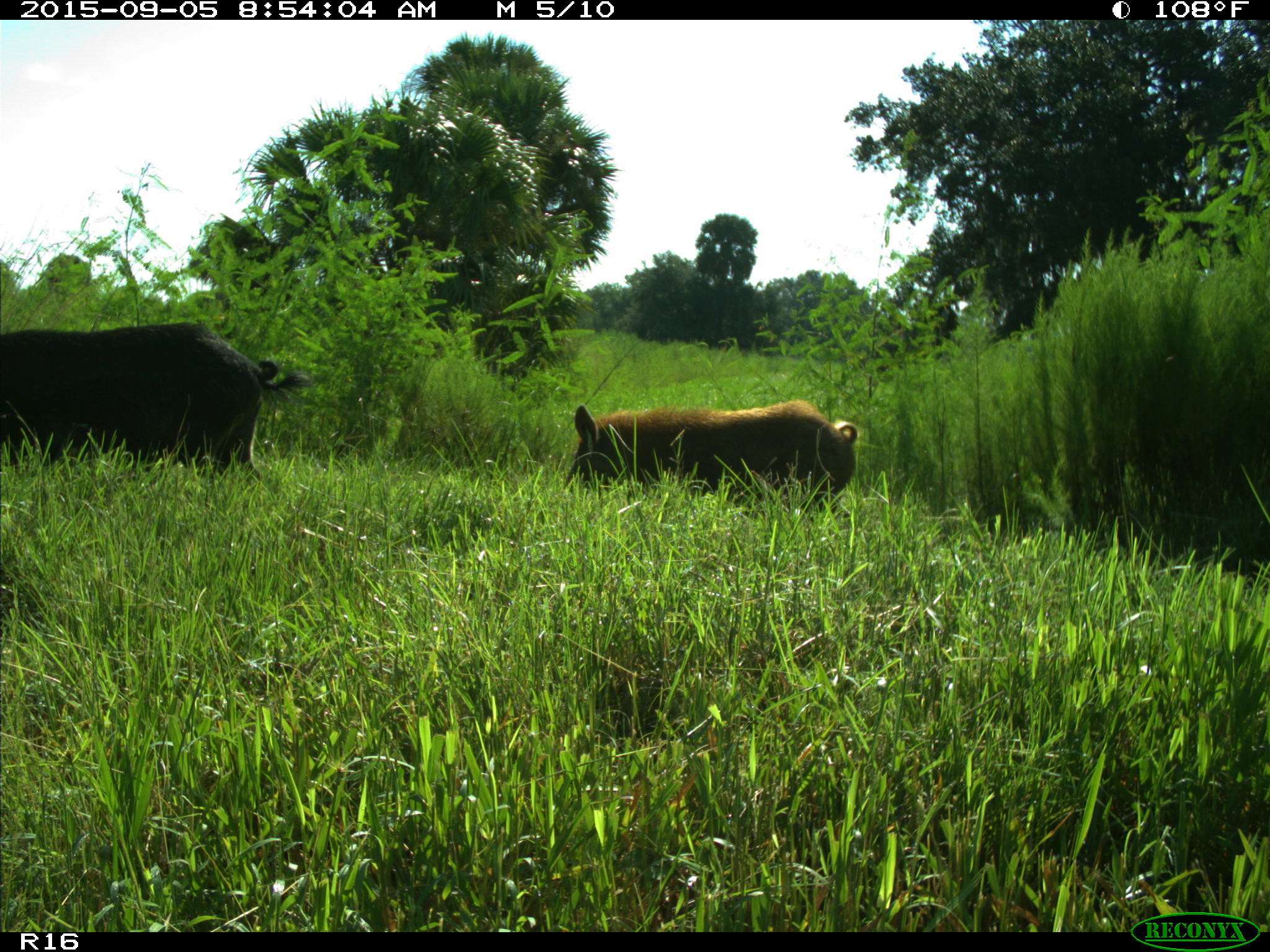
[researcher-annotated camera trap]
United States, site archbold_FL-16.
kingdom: Animalia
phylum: Chordata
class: Mammalia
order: Artiodactyla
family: Suidae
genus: Sus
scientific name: Sus scrofa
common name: wild boar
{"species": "Sus scrofa (wild boar)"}